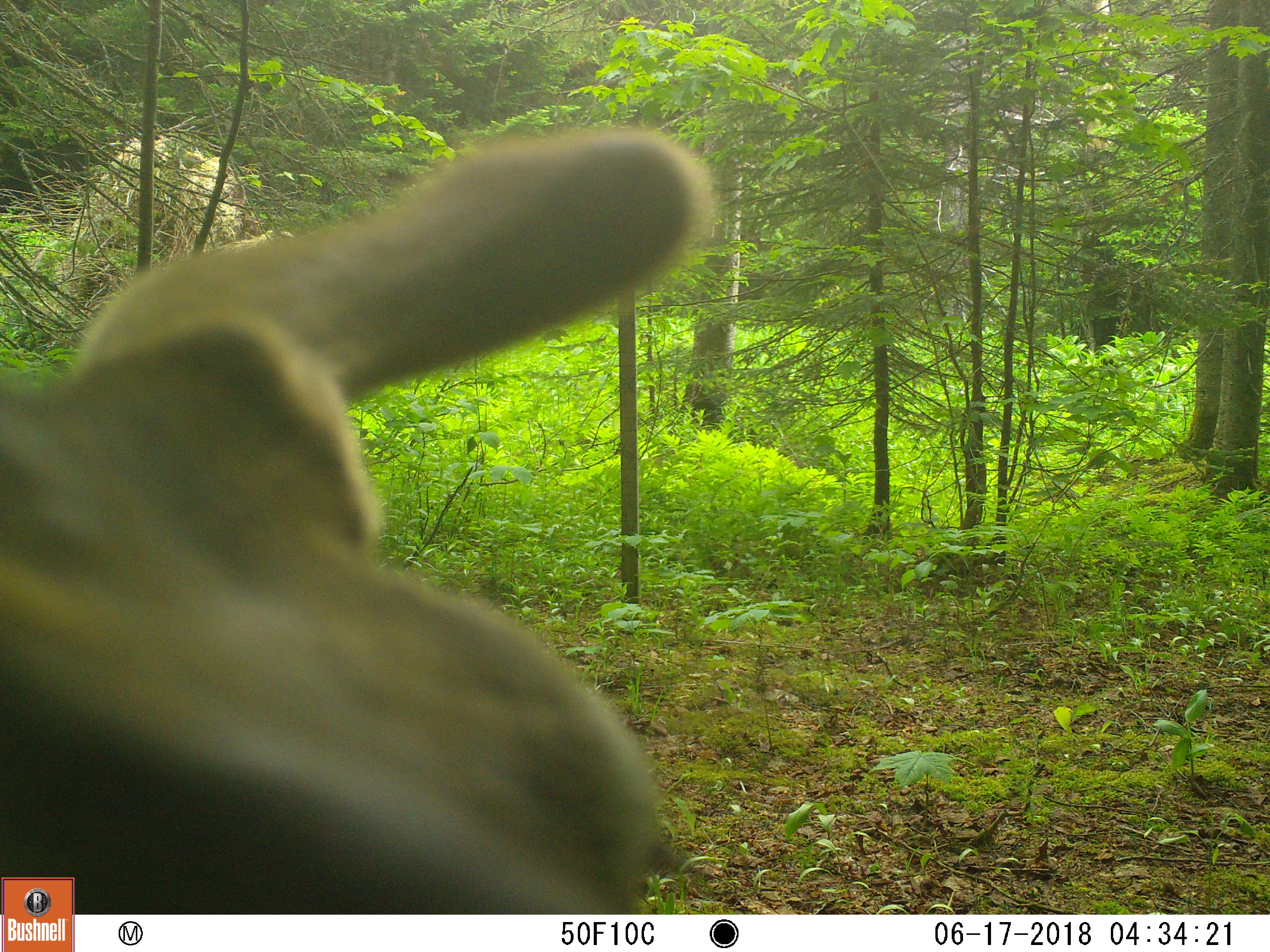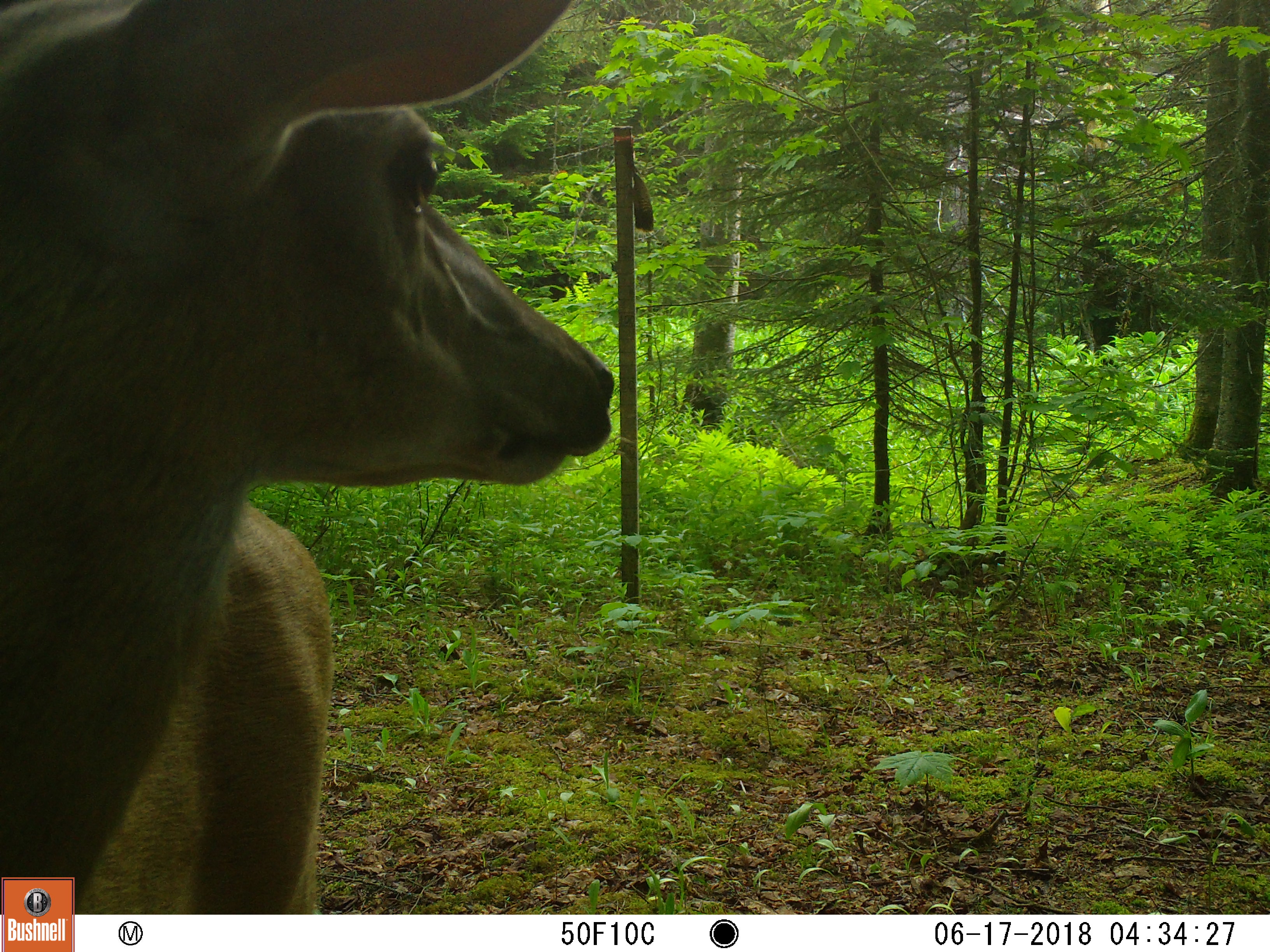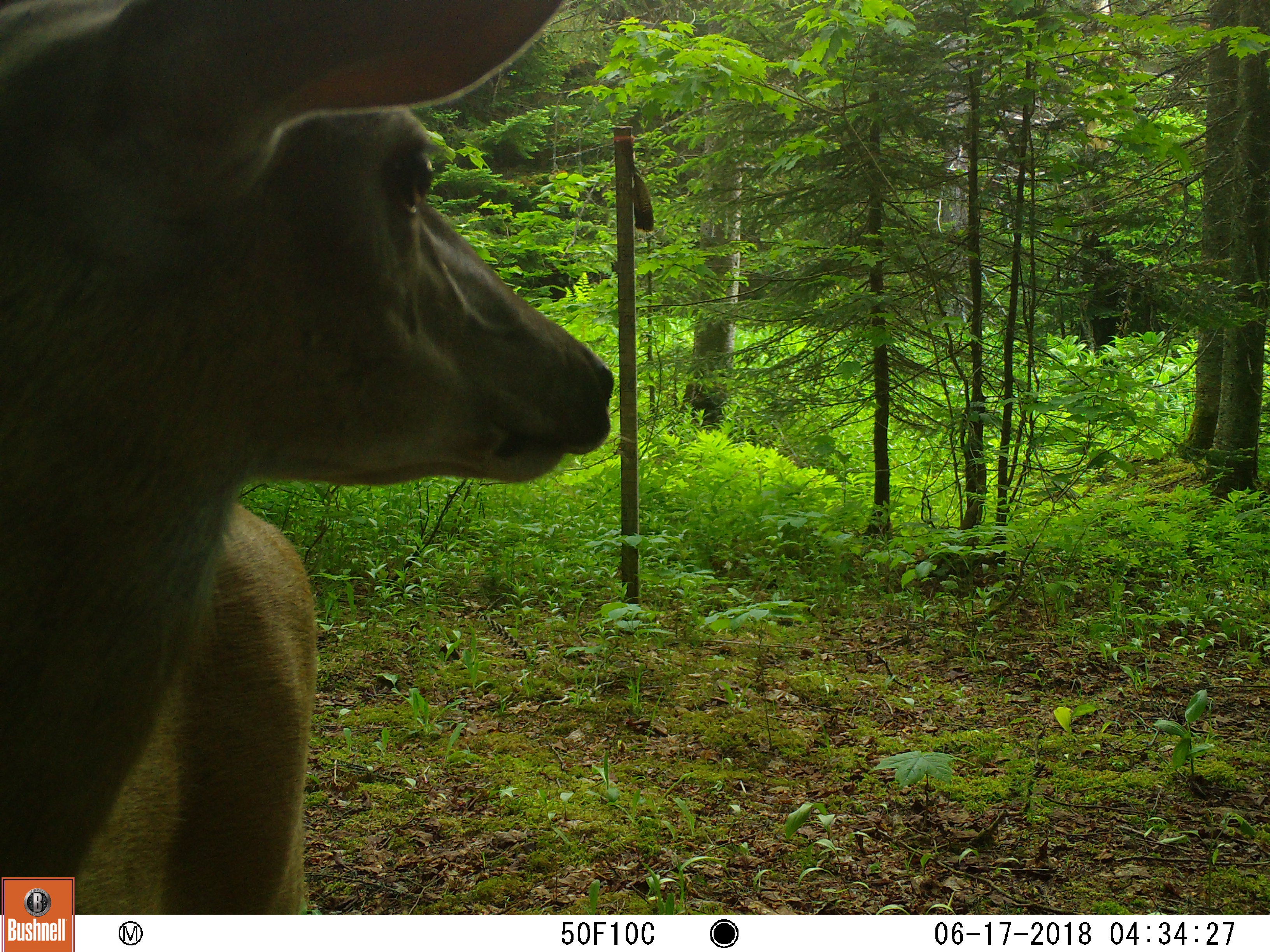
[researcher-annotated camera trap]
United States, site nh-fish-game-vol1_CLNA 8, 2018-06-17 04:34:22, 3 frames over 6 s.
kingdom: Animalia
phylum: Chordata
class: Mammalia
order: Artiodactyla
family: Cervidae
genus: Odocoileus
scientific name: Odocoileus virginianus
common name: white-tailed deer